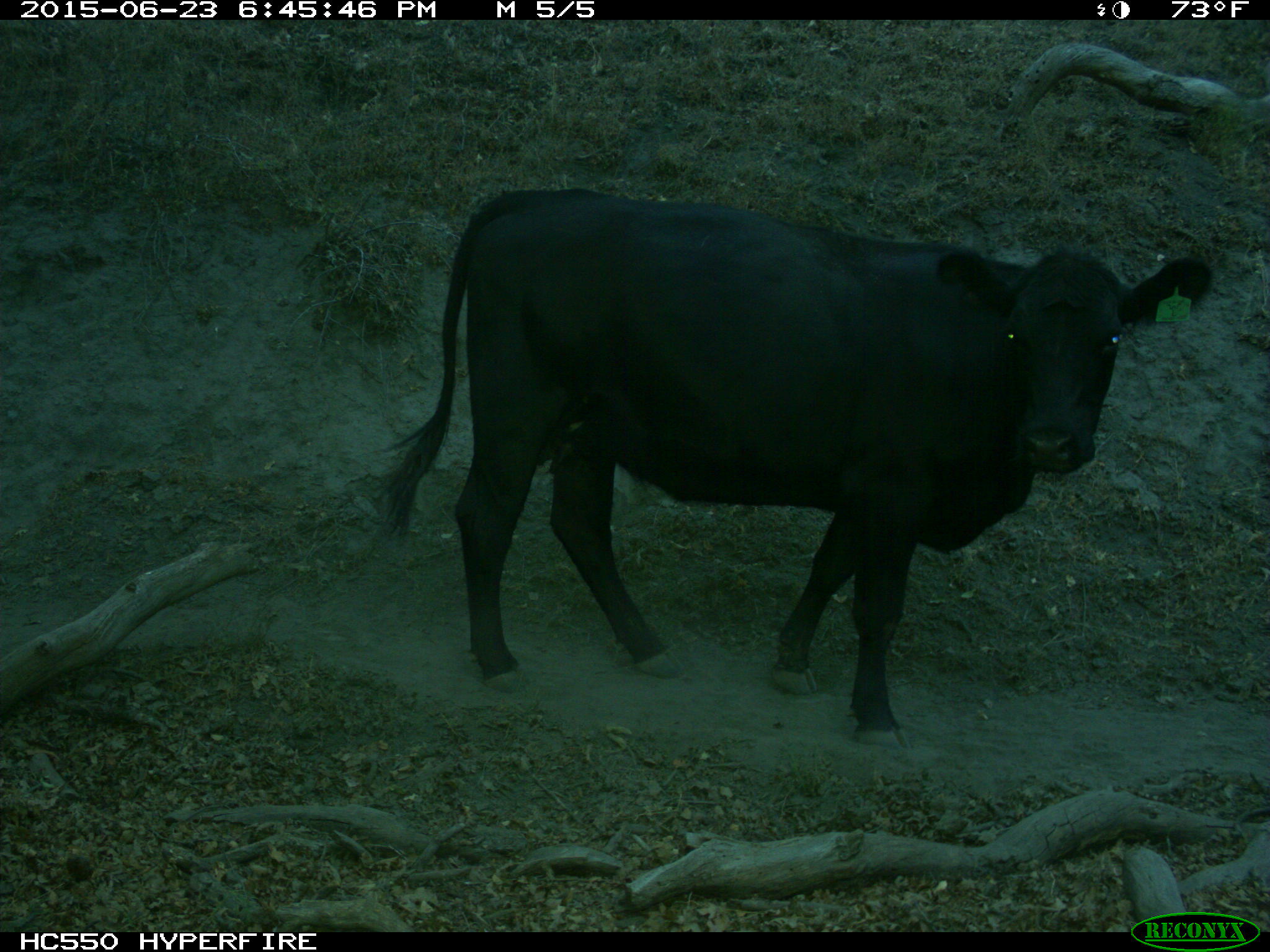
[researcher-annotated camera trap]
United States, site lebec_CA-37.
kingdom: Animalia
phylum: Chordata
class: Mammalia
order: Artiodactyla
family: Bovidae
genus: Bos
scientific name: Bos taurus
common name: domestic cow